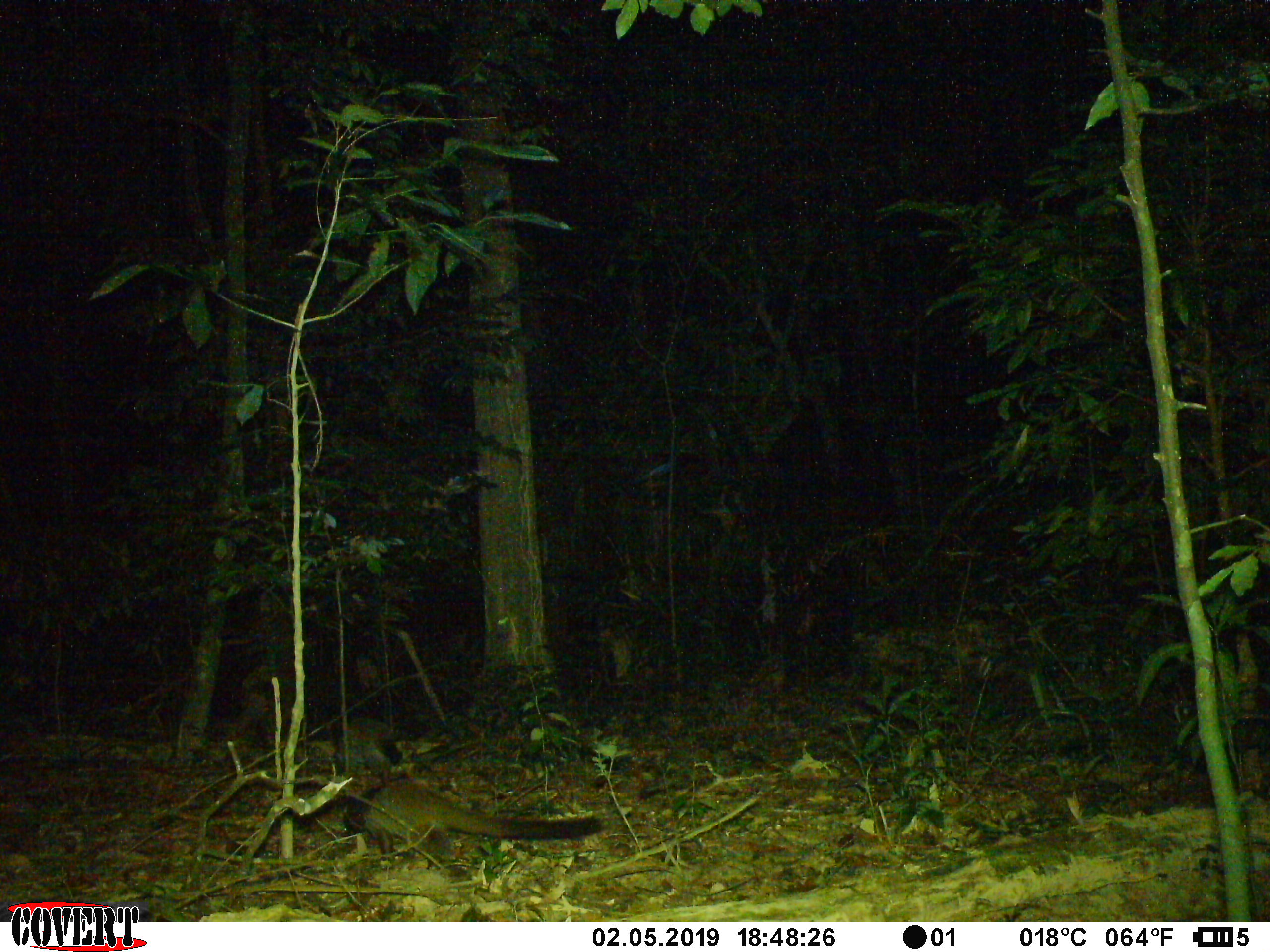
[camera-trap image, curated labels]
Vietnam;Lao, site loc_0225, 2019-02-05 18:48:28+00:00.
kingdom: Animalia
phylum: Chordata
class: Mammalia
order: Carnivora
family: Viverridae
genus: Paguma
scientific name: Paguma larvata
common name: masked palm civet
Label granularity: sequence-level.